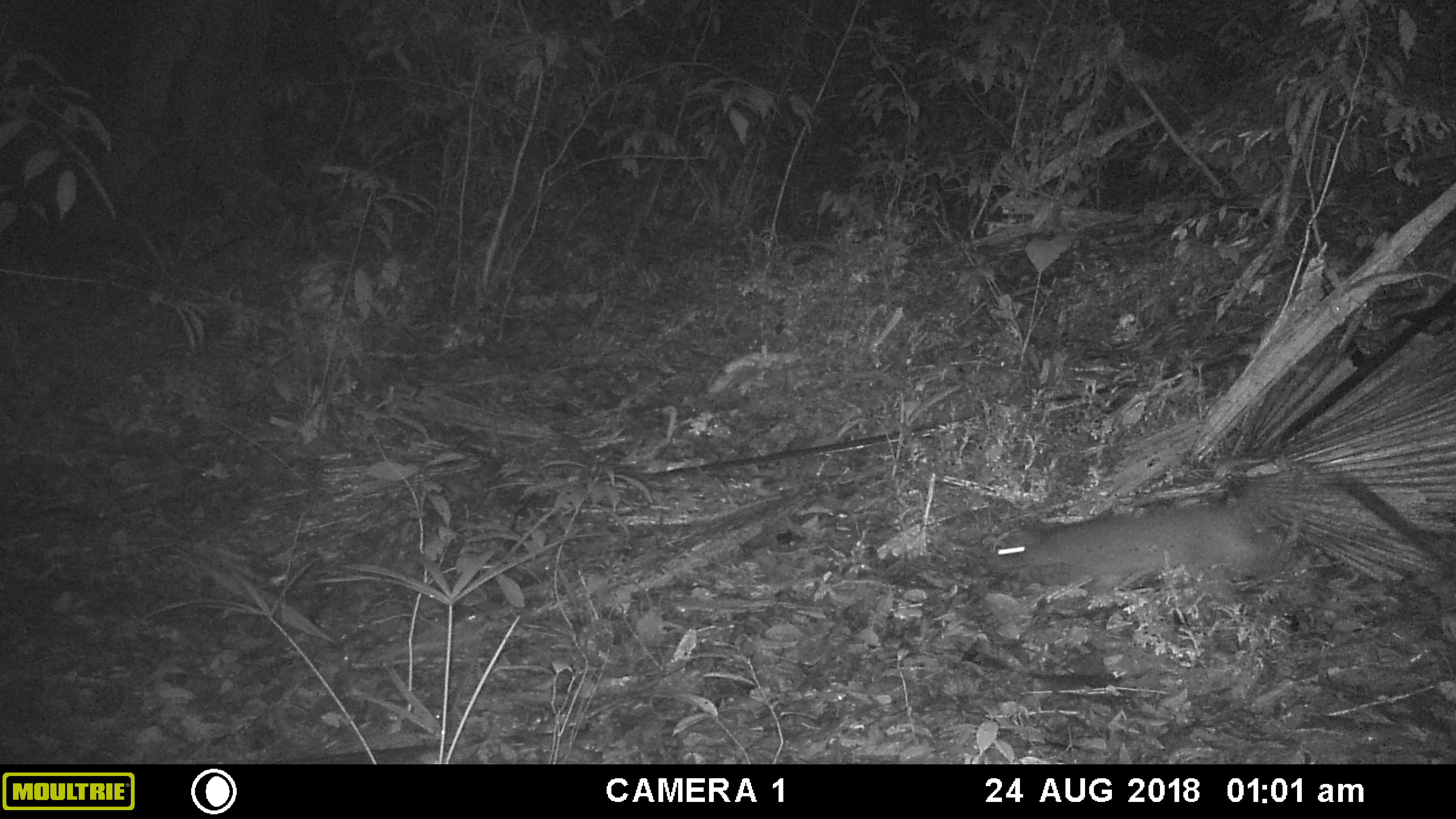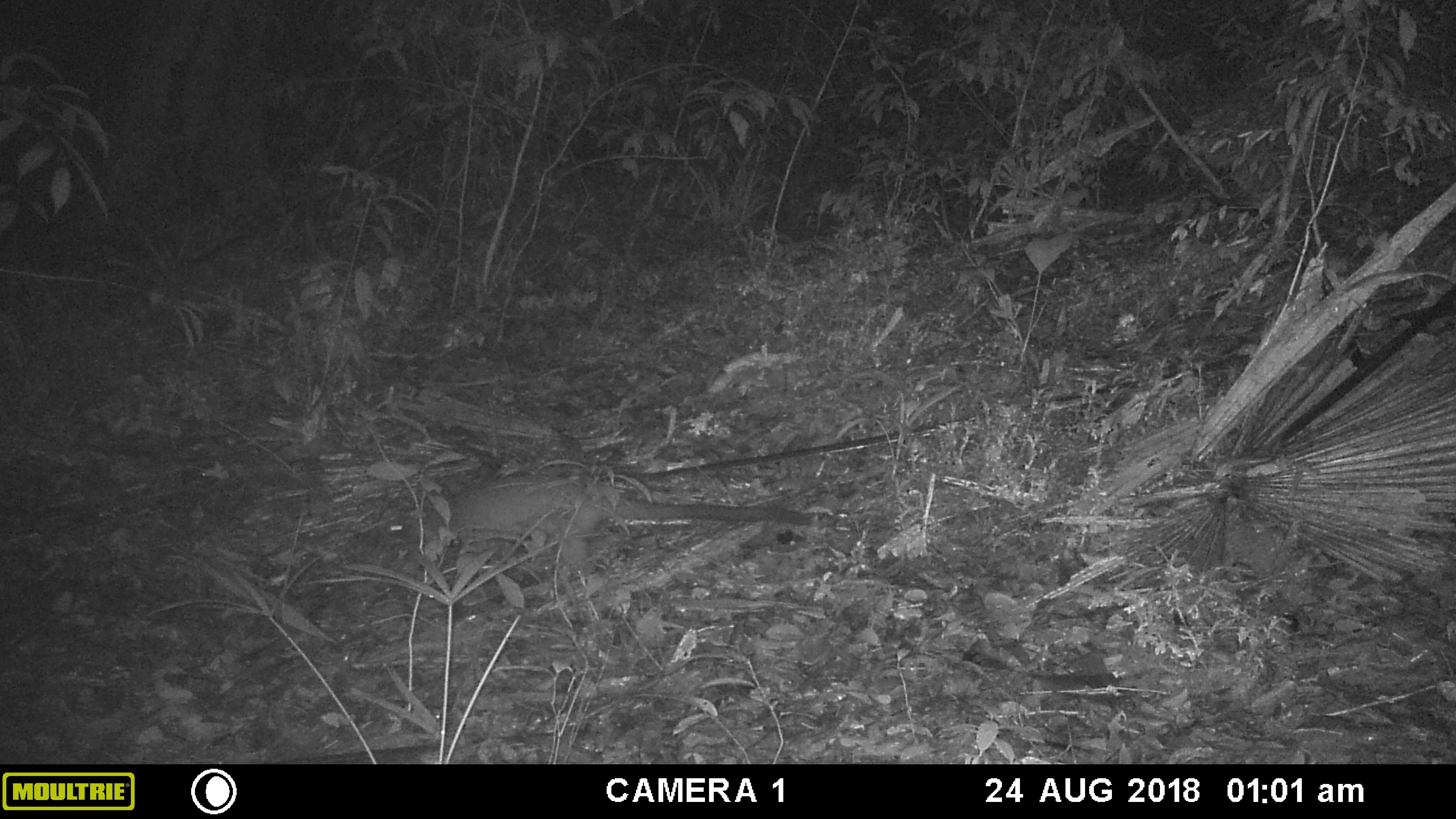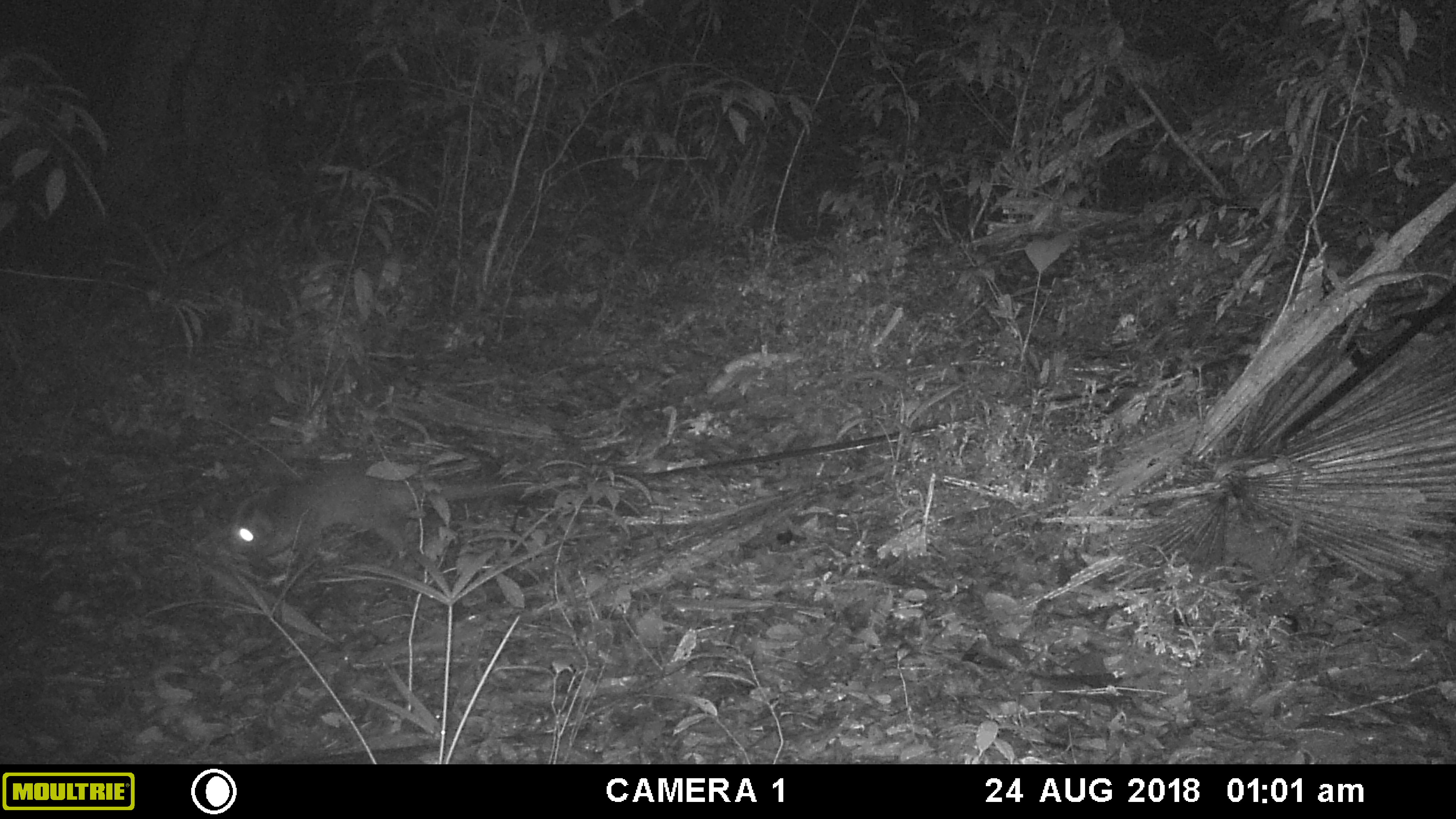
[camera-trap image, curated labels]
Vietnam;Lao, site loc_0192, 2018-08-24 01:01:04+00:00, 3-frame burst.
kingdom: Animalia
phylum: Chordata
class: Mammalia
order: Carnivora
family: Viverridae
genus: Paguma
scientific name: Paguma larvata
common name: masked palm civet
Masked palm civet (Paguma larvata). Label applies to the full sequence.